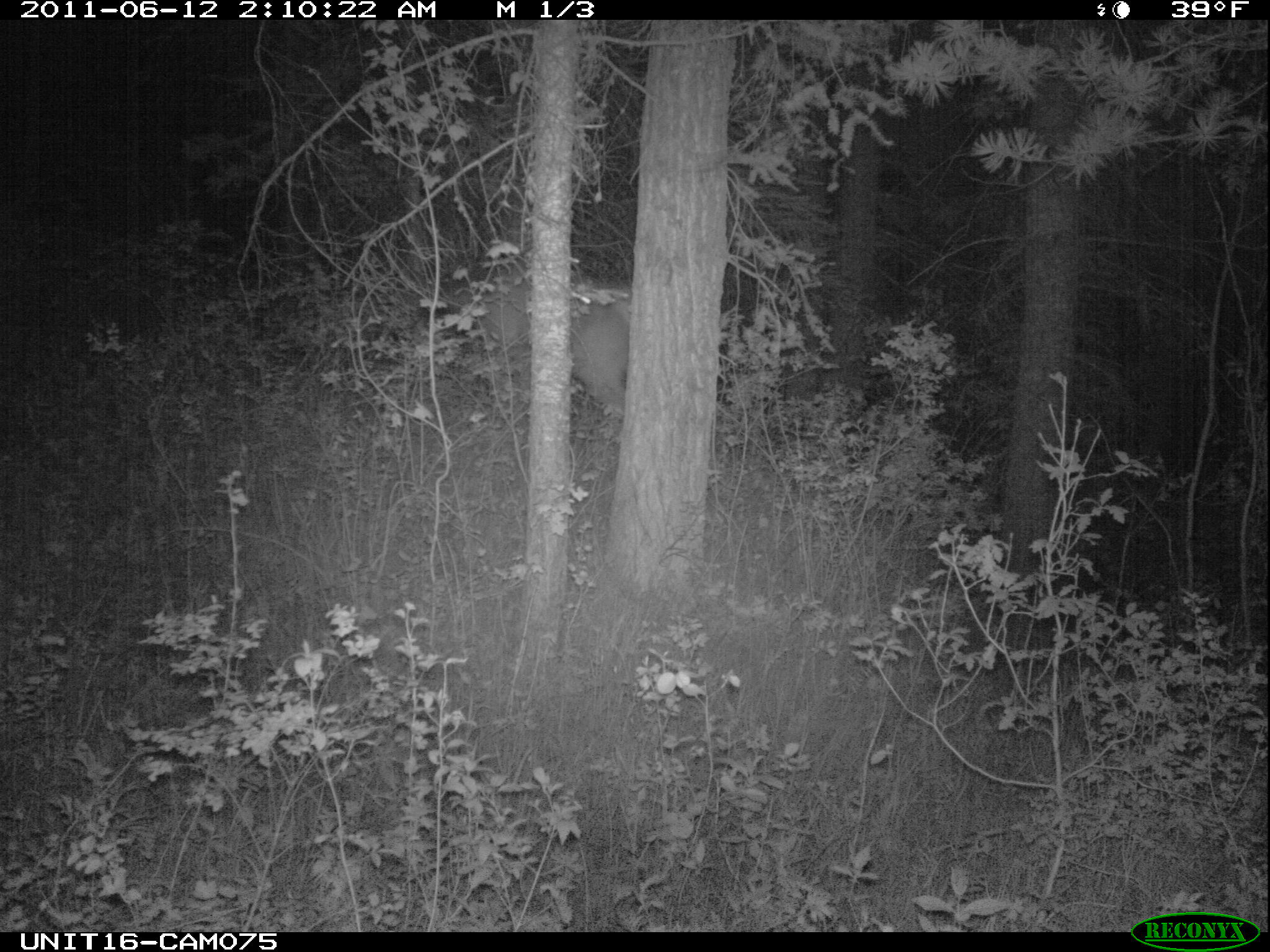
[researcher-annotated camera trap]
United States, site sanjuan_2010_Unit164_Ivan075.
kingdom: Animalia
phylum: Chordata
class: Mammalia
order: Artiodactyla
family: Cervidae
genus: Cervus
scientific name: Cervus elaphus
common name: red deer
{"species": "Cervus elaphus (red deer)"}